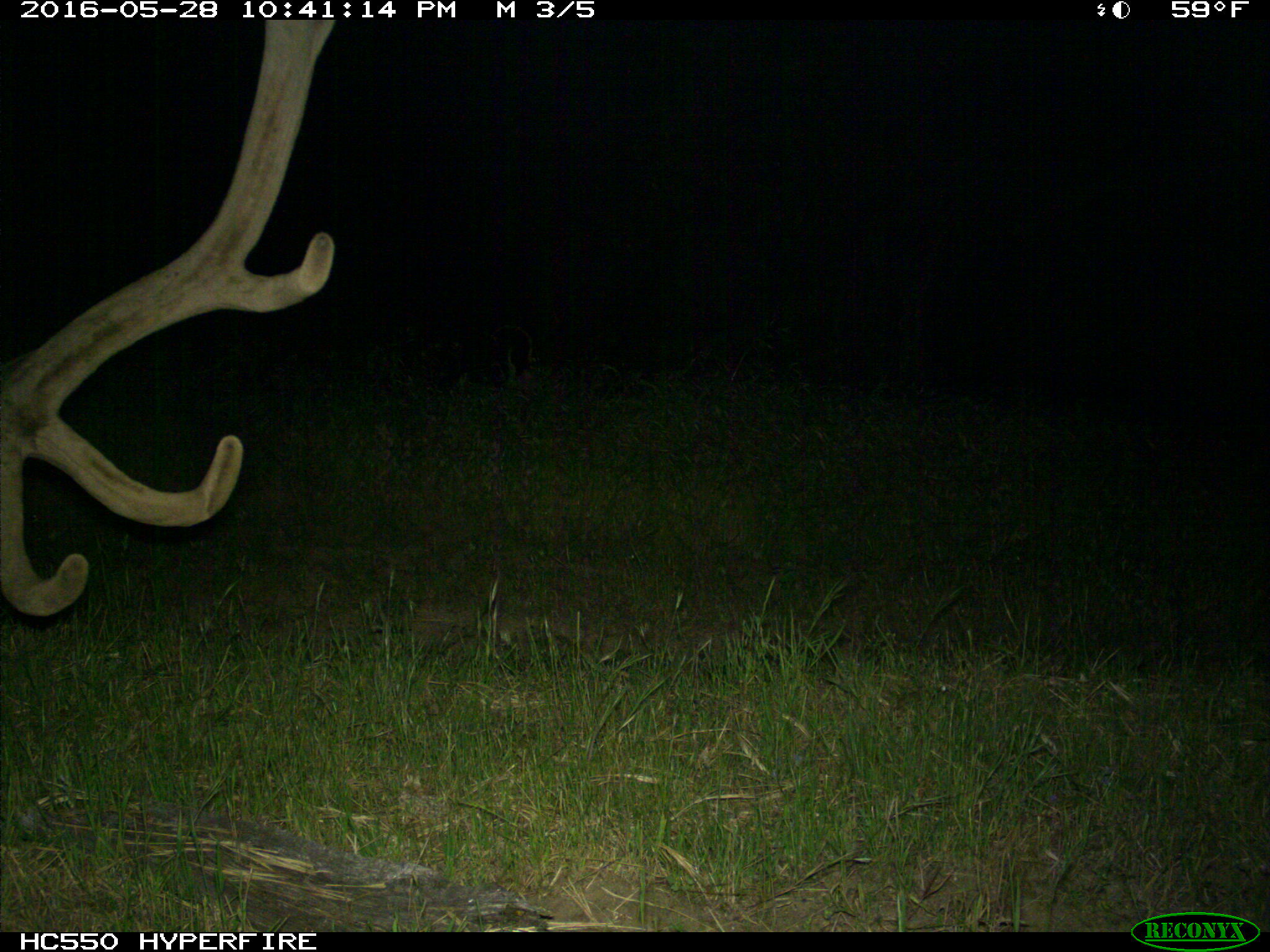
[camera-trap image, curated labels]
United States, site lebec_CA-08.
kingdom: Animalia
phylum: Chordata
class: Mammalia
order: Artiodactyla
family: Cervidae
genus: Cervus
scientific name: Cervus canadensis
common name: elk